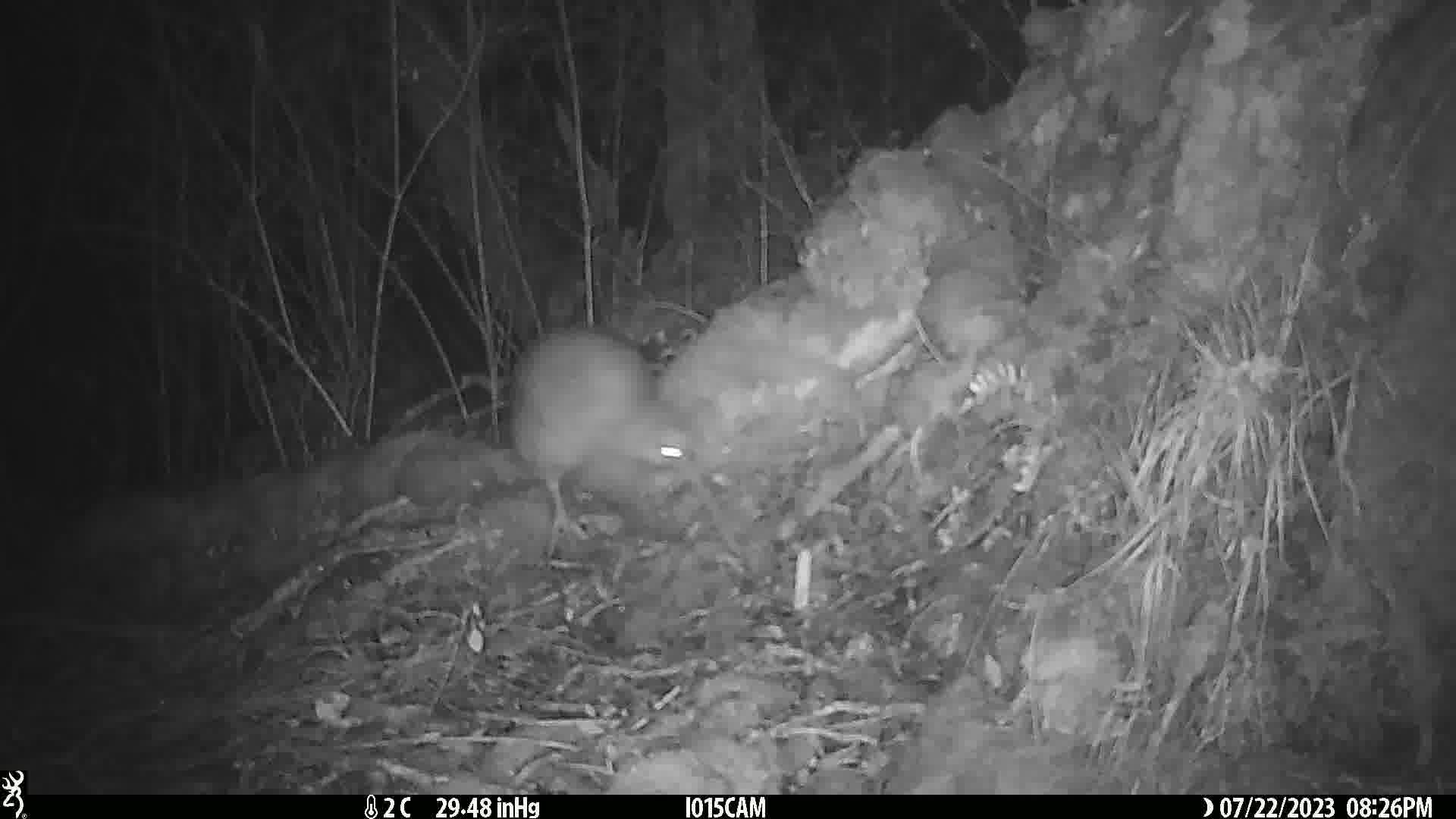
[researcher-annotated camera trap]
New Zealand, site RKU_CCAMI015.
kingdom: Animalia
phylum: Chordata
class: Aves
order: Apterygiformes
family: Apterygidae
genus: Apteryx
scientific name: Apteryx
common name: kiwi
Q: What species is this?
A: Kiwi (Apteryx).